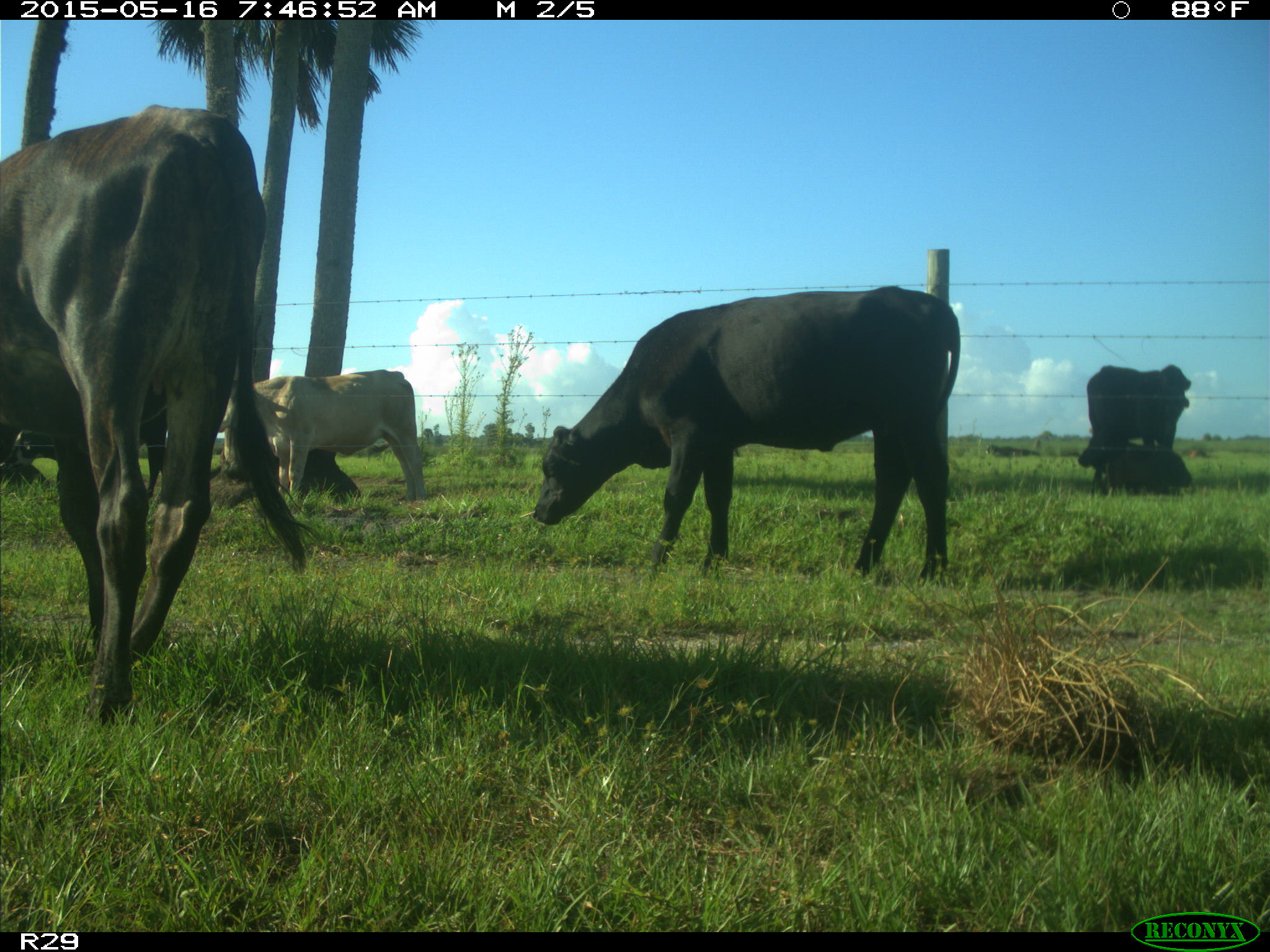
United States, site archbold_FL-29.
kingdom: Animalia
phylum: Chordata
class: Mammalia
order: Artiodactyla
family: Bovidae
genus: Bos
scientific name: Bos taurus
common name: domestic cow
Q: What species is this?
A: Bos taurus (domestic cow).